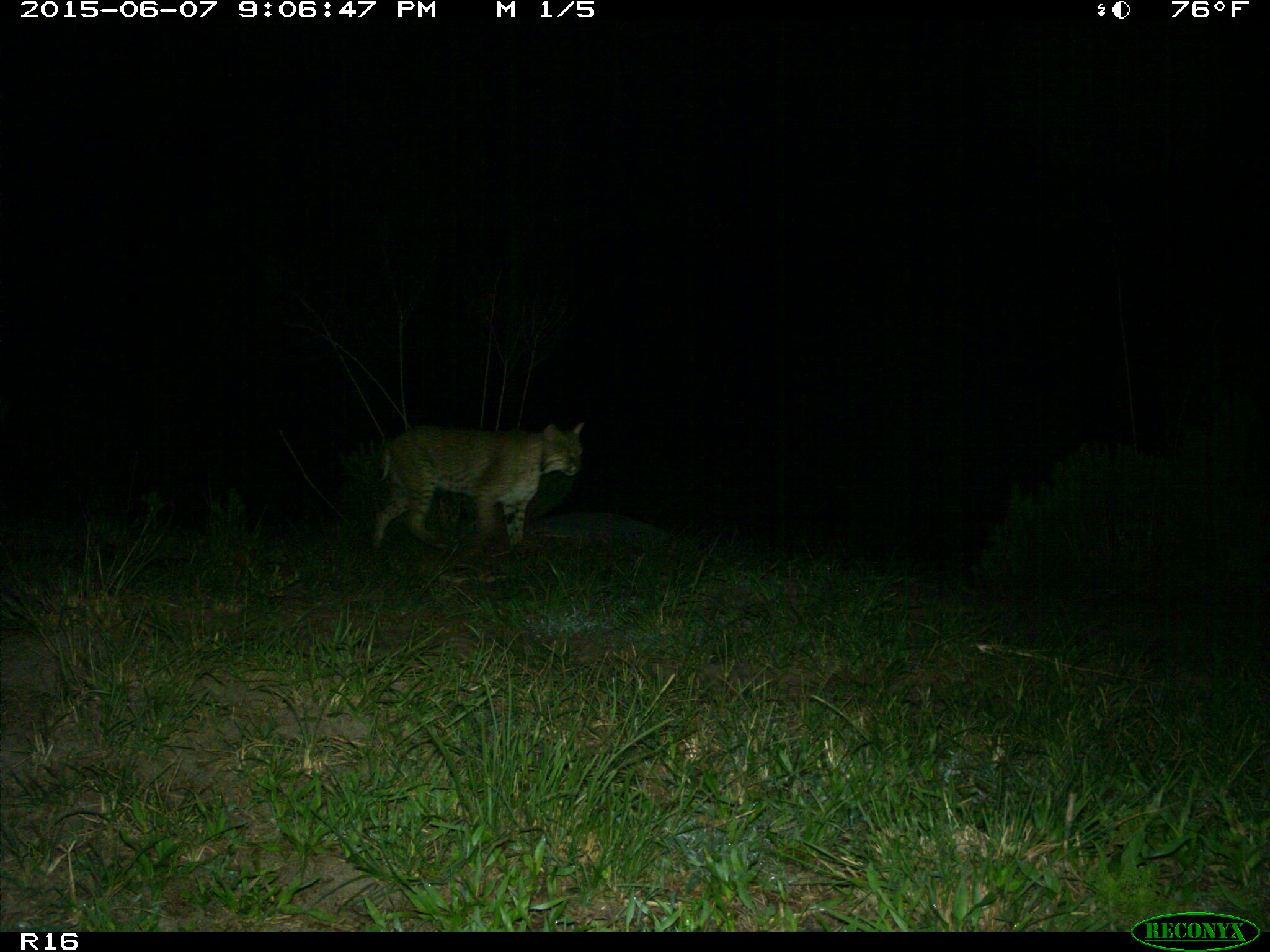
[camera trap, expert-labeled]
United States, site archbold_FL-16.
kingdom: Animalia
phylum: Chordata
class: Mammalia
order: Carnivora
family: Felidae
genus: Lynx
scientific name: Lynx rufus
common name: bobcat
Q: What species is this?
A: Lynx rufus (bobcat).